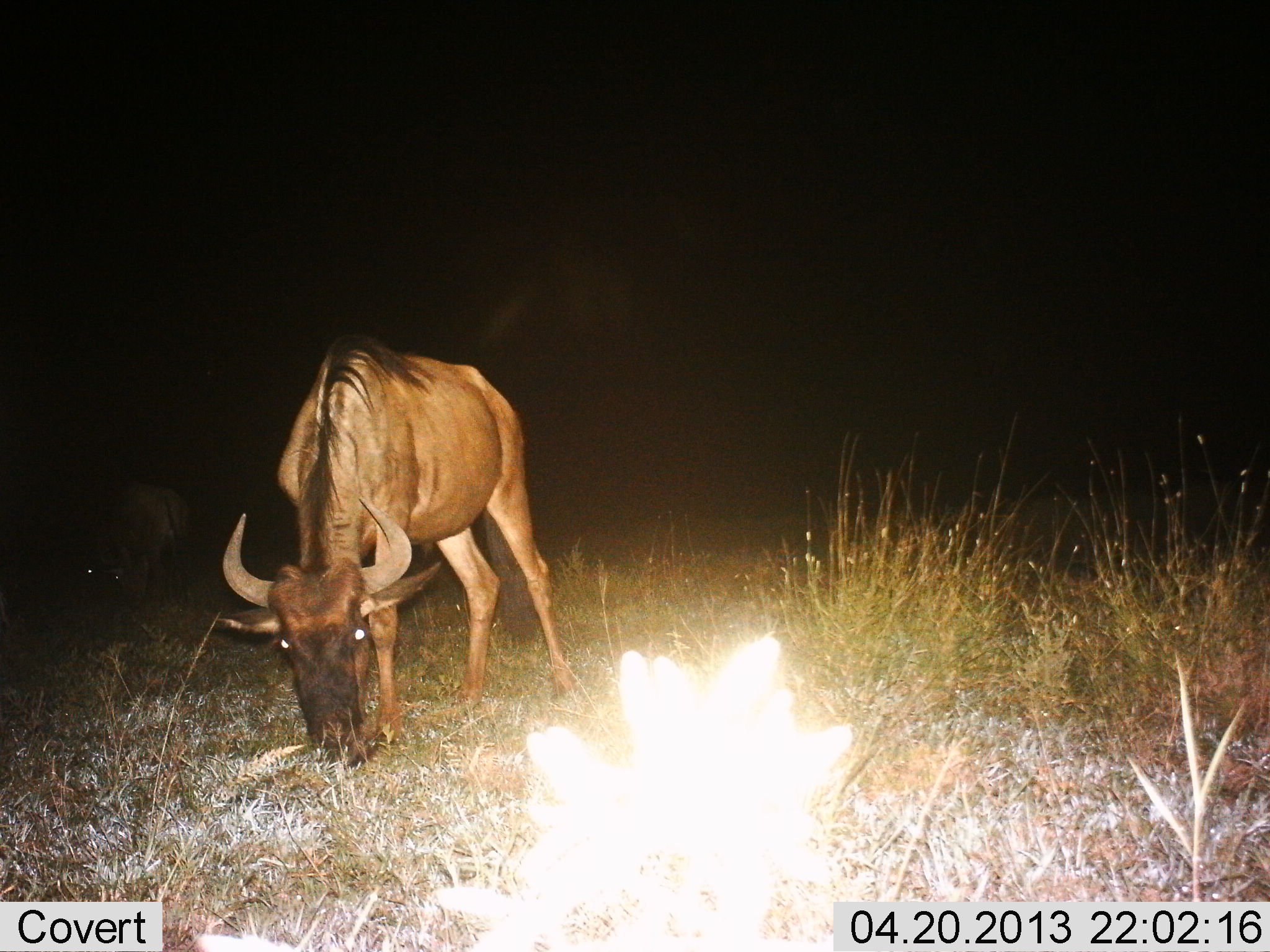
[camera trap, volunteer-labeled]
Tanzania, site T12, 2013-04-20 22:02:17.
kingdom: Animalia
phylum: Chordata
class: Mammalia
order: Artiodactyla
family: Bovidae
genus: Connochaetes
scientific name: Connochaetes taurinus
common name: blue wildebeest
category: wildebeest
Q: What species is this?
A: Wildebeest (blue wildebeest) (Connochaetes taurinus).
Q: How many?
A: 2.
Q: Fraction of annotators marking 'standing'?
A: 28%.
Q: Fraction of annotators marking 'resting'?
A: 0%.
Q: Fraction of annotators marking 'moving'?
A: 4%.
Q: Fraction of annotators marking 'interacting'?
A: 0%.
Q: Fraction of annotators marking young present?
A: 0%.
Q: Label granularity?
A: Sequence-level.